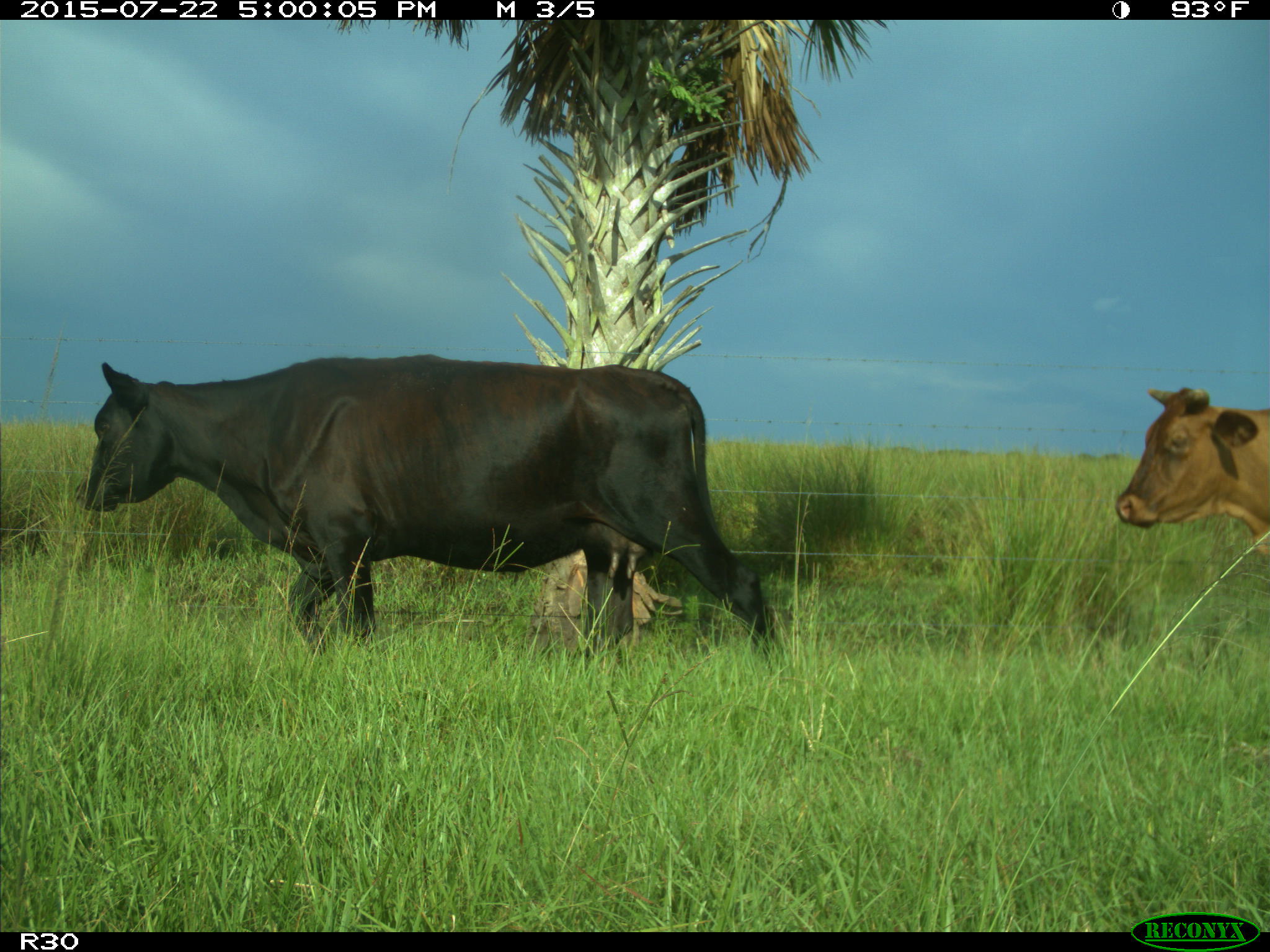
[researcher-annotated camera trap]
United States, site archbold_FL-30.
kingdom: Animalia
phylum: Chordata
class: Mammalia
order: Artiodactyla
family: Bovidae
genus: Bos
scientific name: Bos taurus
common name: domestic cow